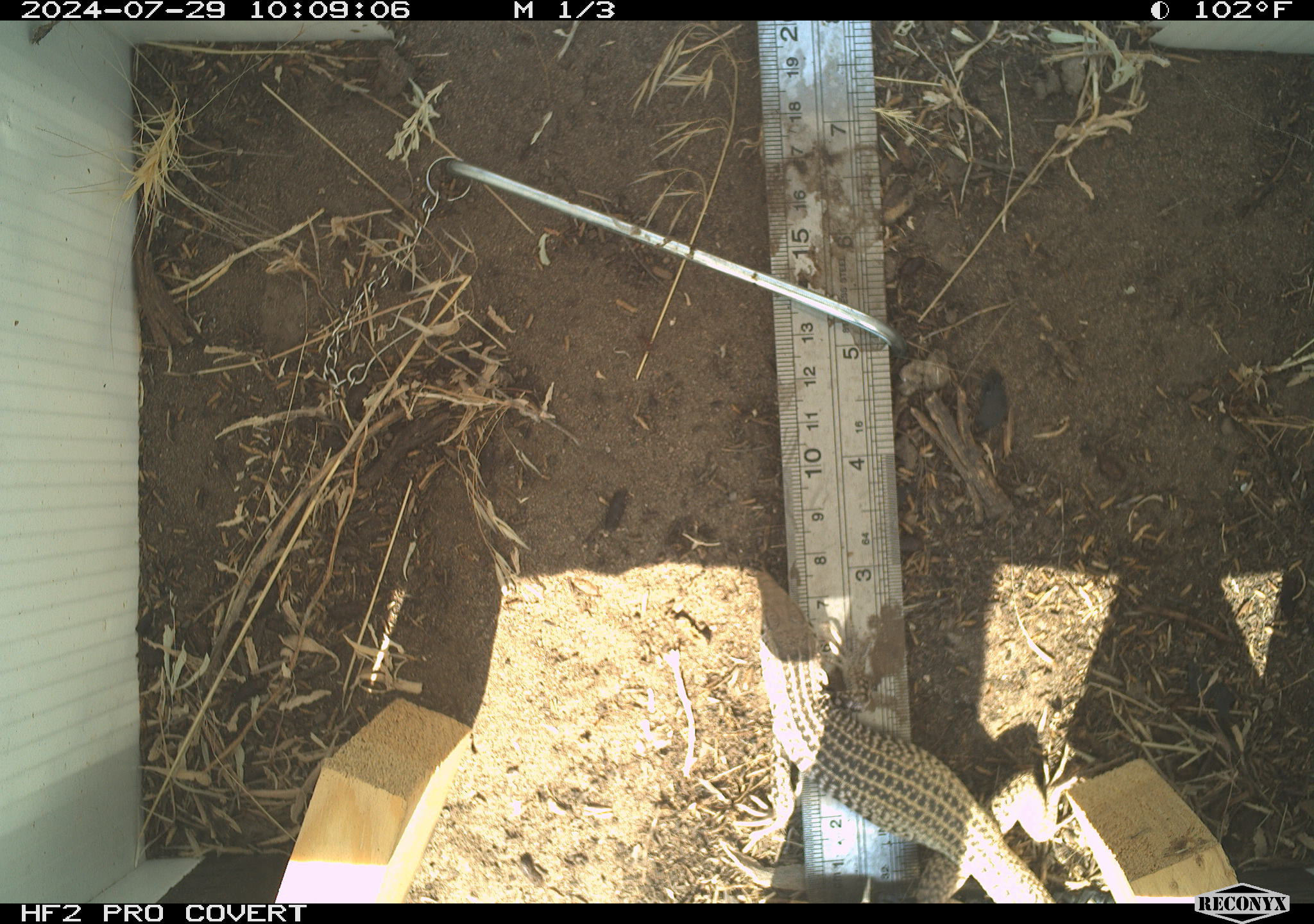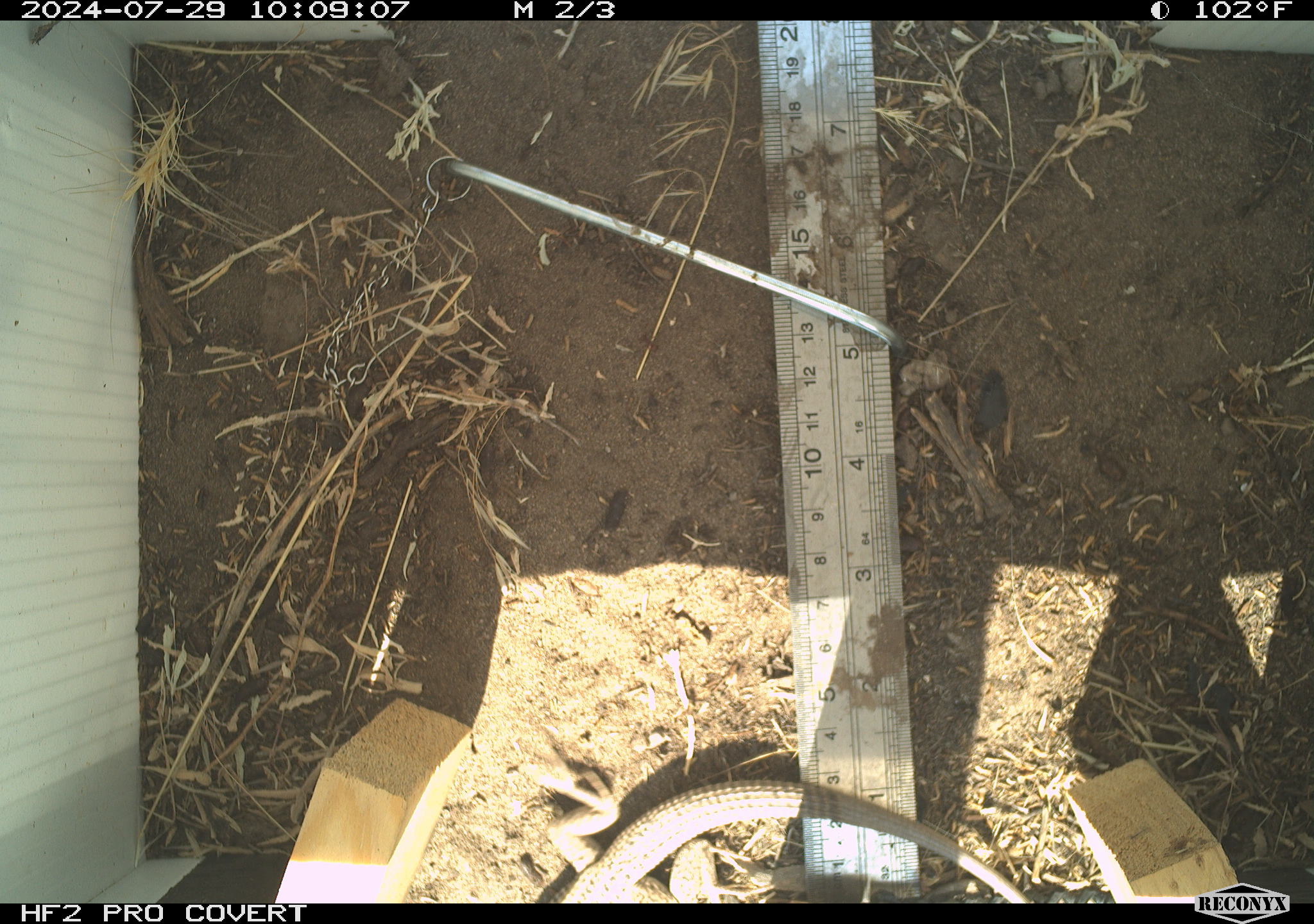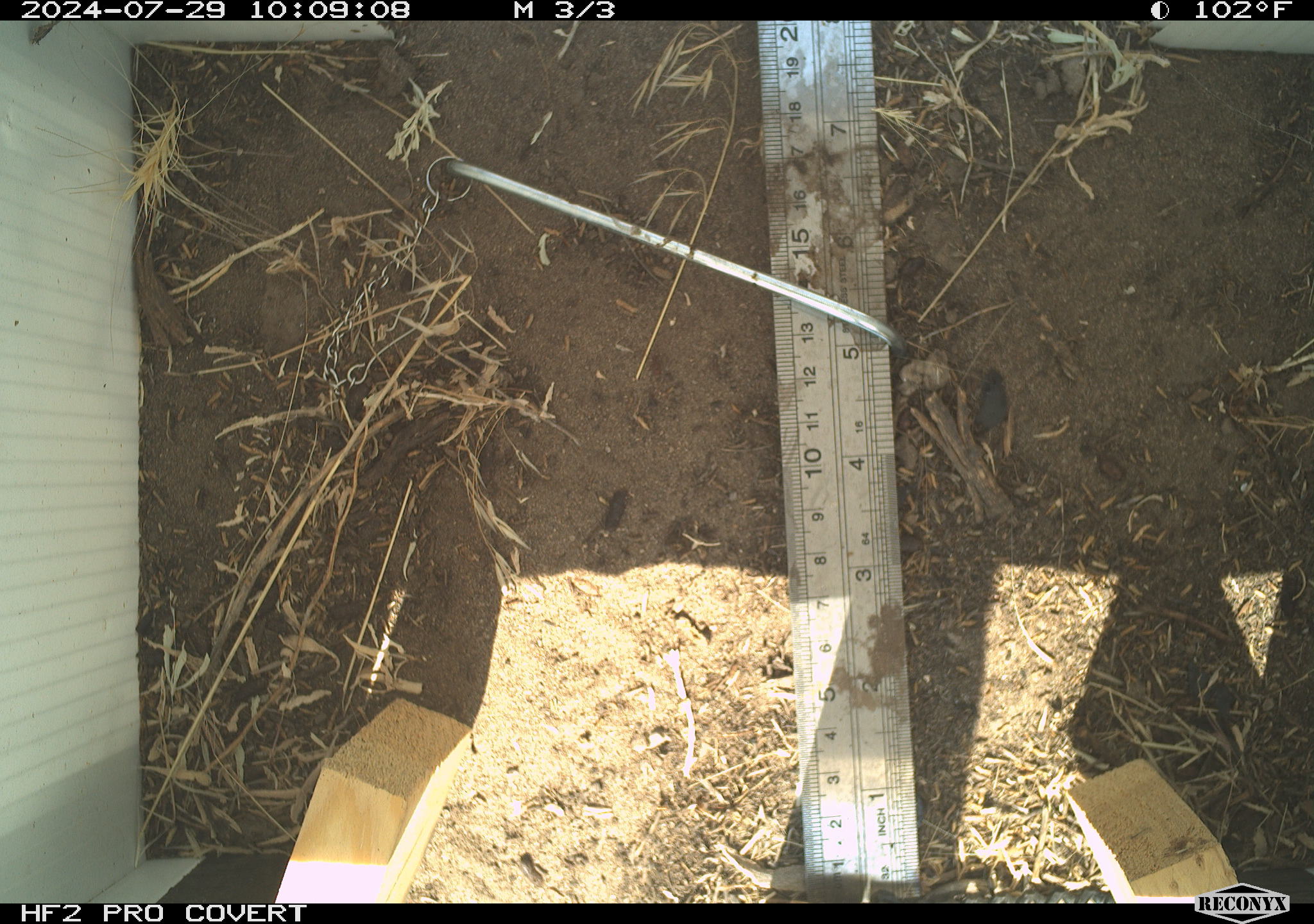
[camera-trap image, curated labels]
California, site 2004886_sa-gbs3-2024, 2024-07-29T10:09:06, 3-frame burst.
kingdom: Animalia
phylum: Chordata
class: Reptilia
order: Squamata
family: Teiidae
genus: Aspidoscelis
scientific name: Aspidoscelis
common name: whiptail lizards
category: aspidoscelis species